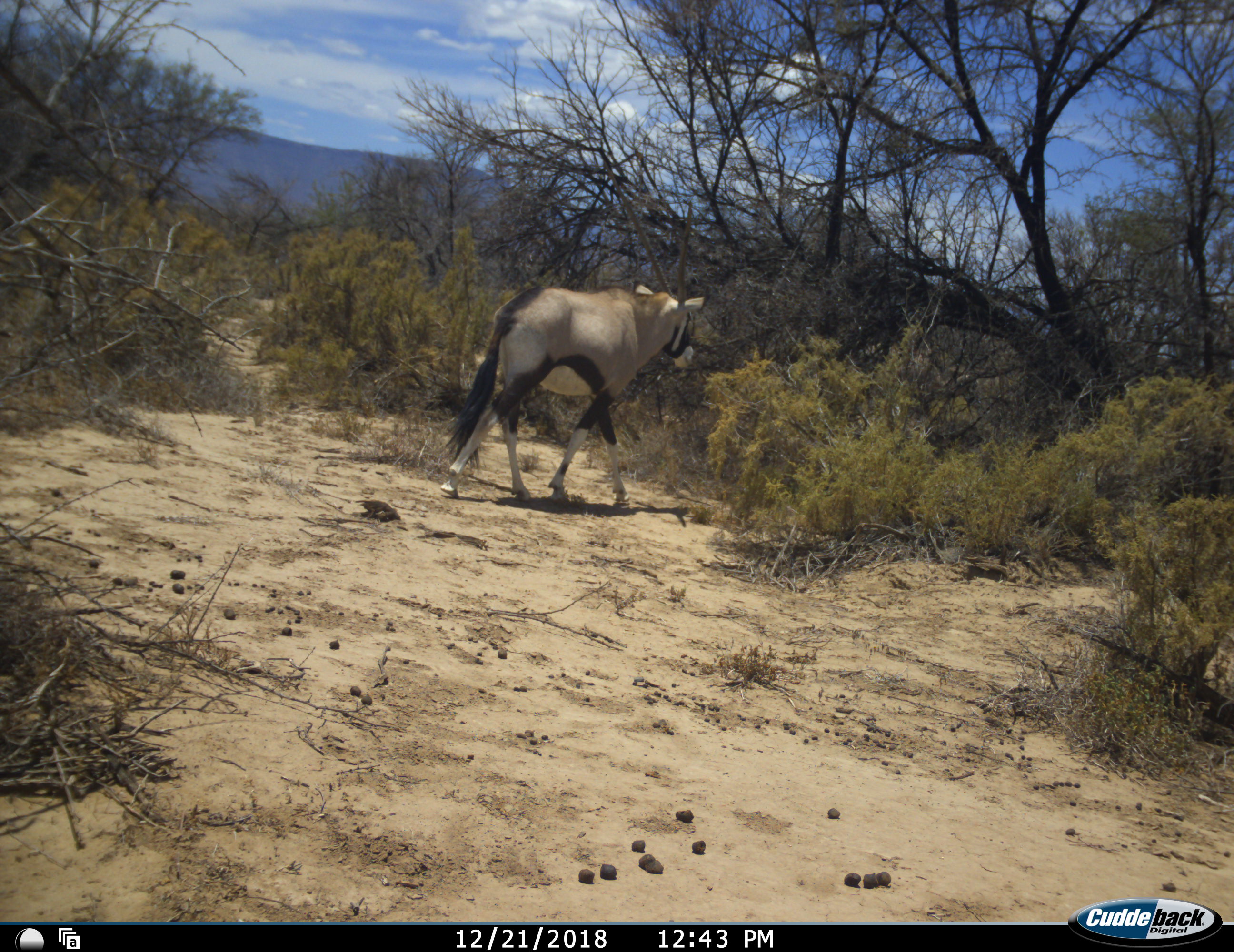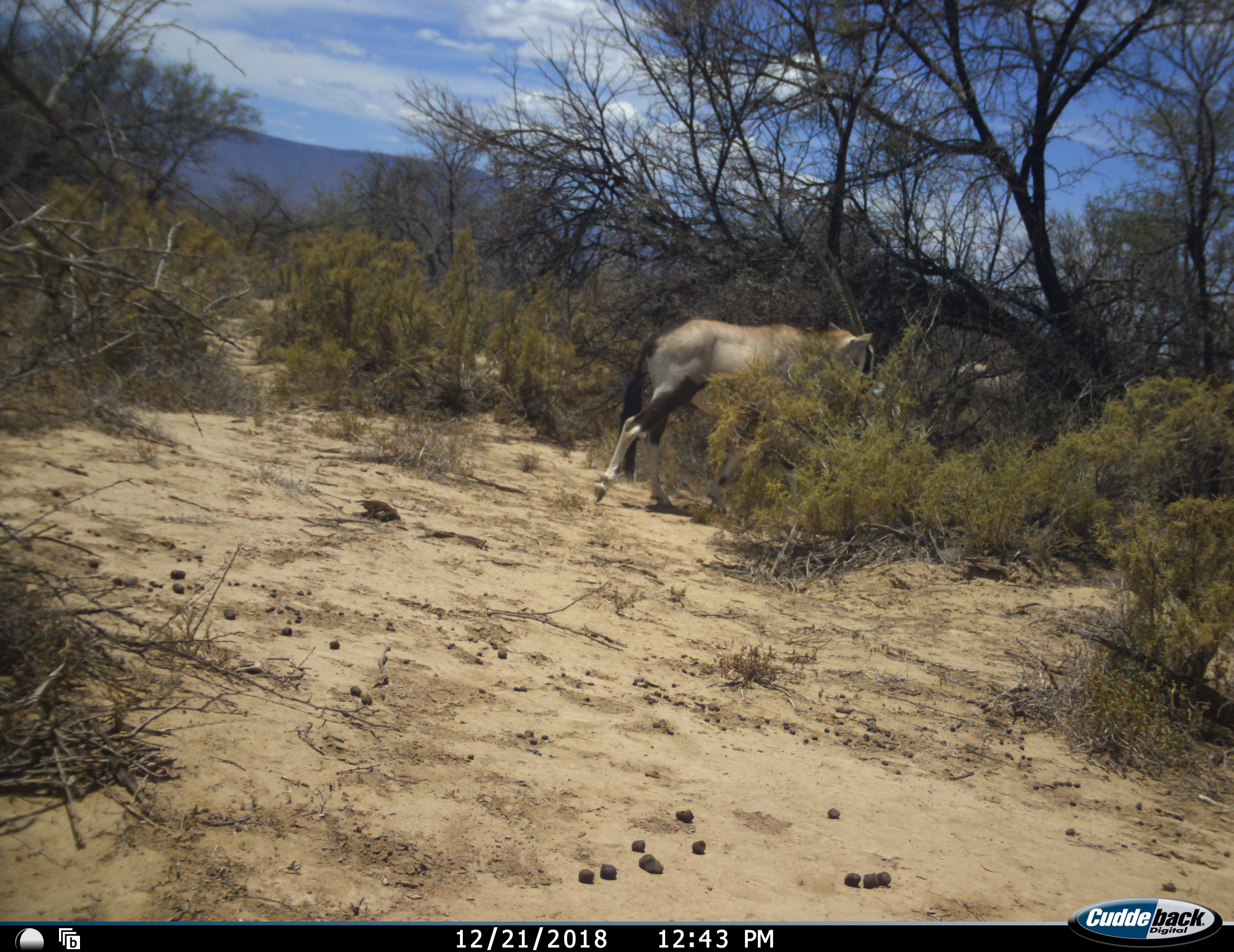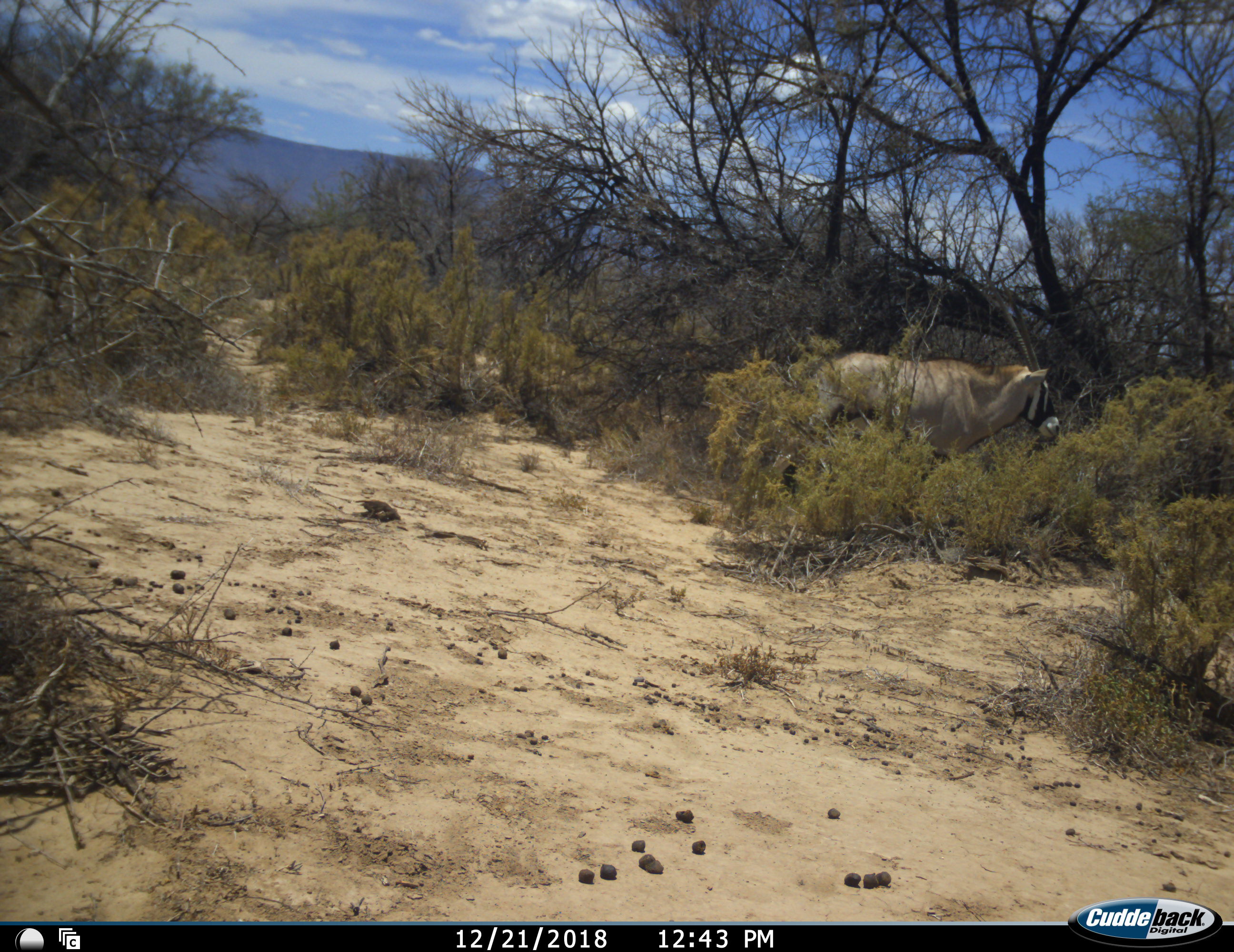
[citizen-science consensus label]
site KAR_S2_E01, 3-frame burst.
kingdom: Animalia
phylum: Chordata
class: Mammalia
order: Artiodactyla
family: Bovidae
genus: Oryx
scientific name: Oryx gazella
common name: gemsbok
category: oryx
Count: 1.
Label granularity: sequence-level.